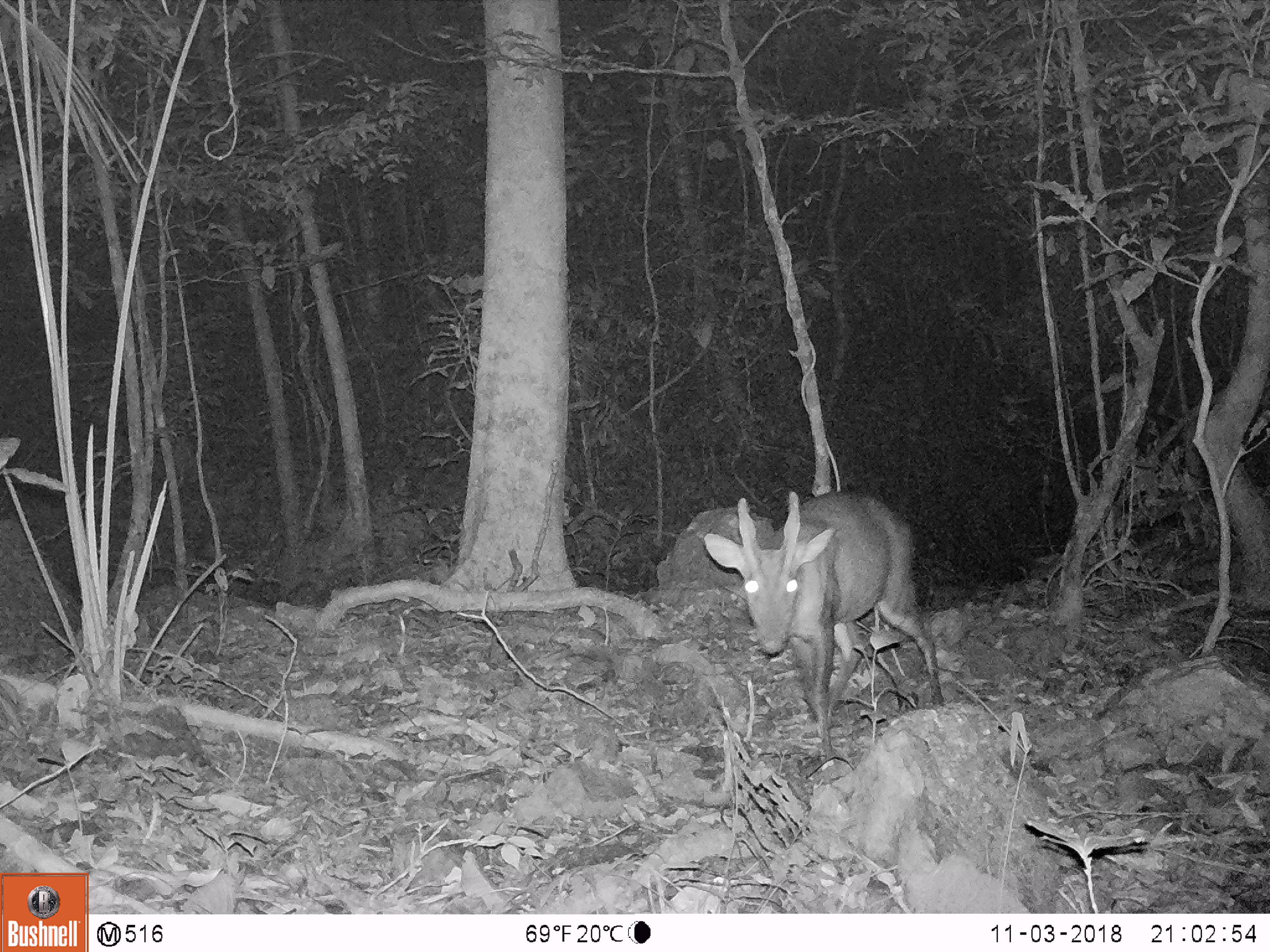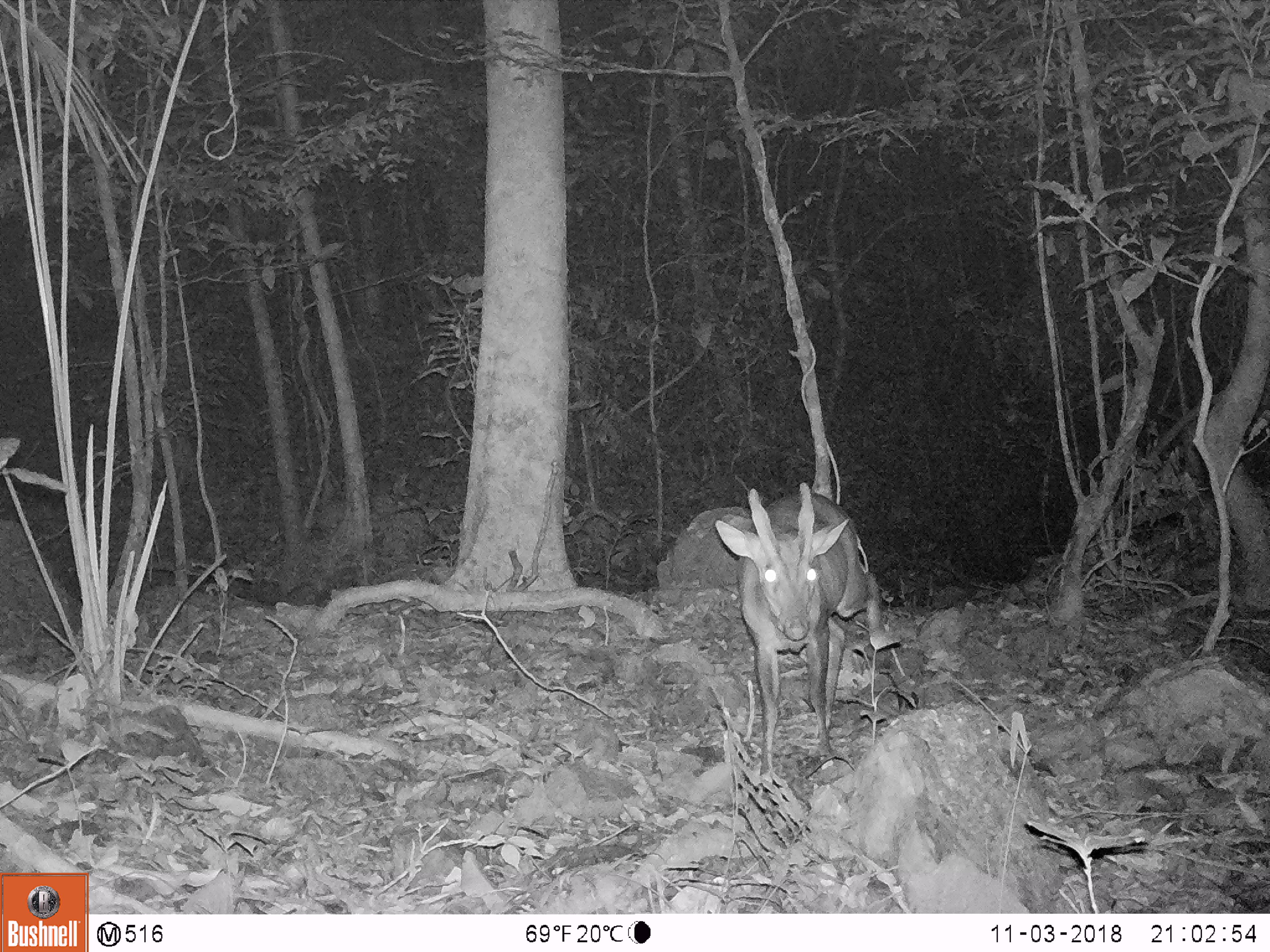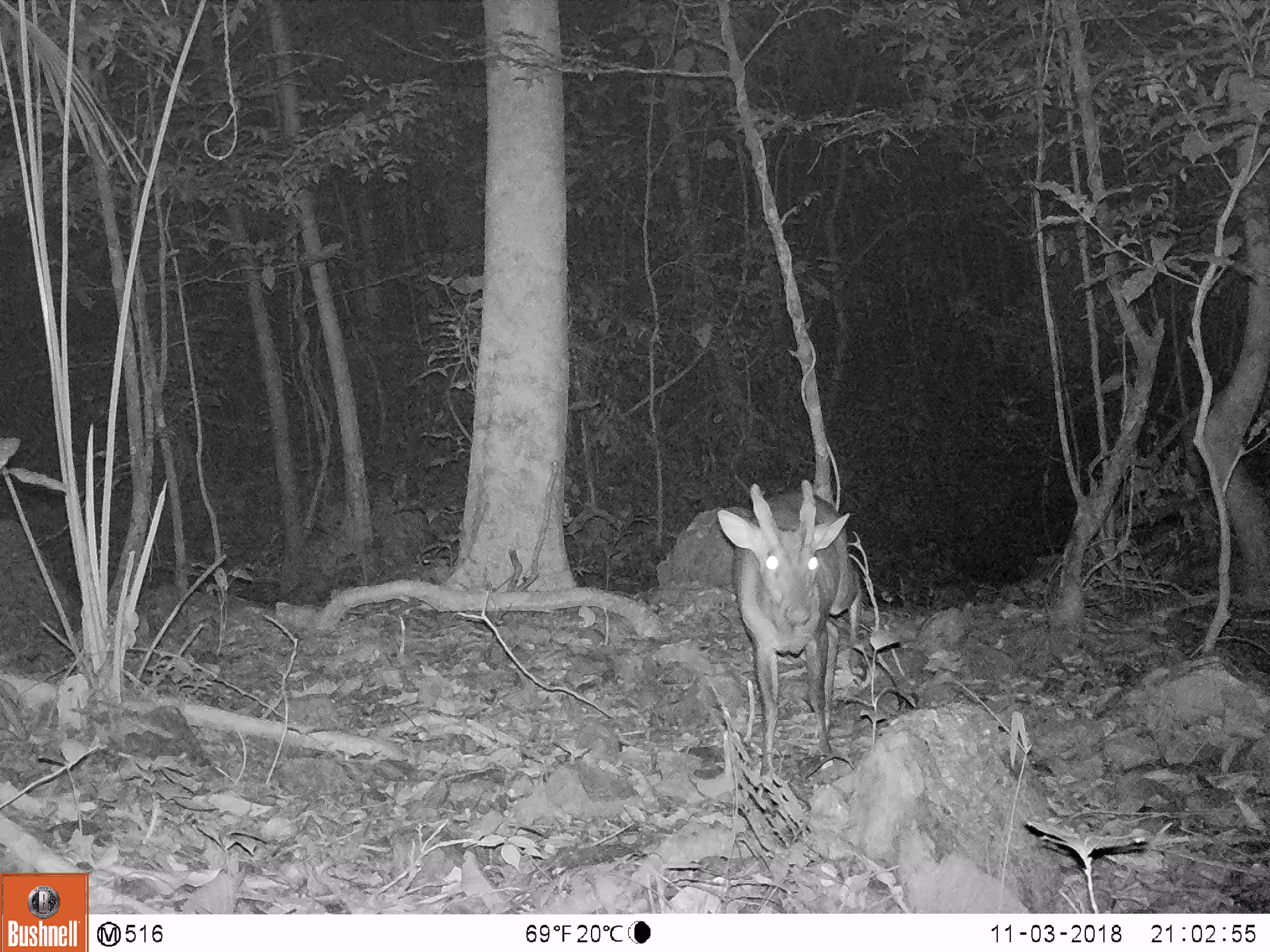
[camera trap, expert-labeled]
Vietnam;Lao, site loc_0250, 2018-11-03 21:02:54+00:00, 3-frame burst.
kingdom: Animalia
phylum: Chordata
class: Mammalia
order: Artiodactyla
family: Cervidae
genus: Muntiacus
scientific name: Muntiacus vuquangensis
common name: large-antlered muntjac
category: large antlered muntjac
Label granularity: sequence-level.